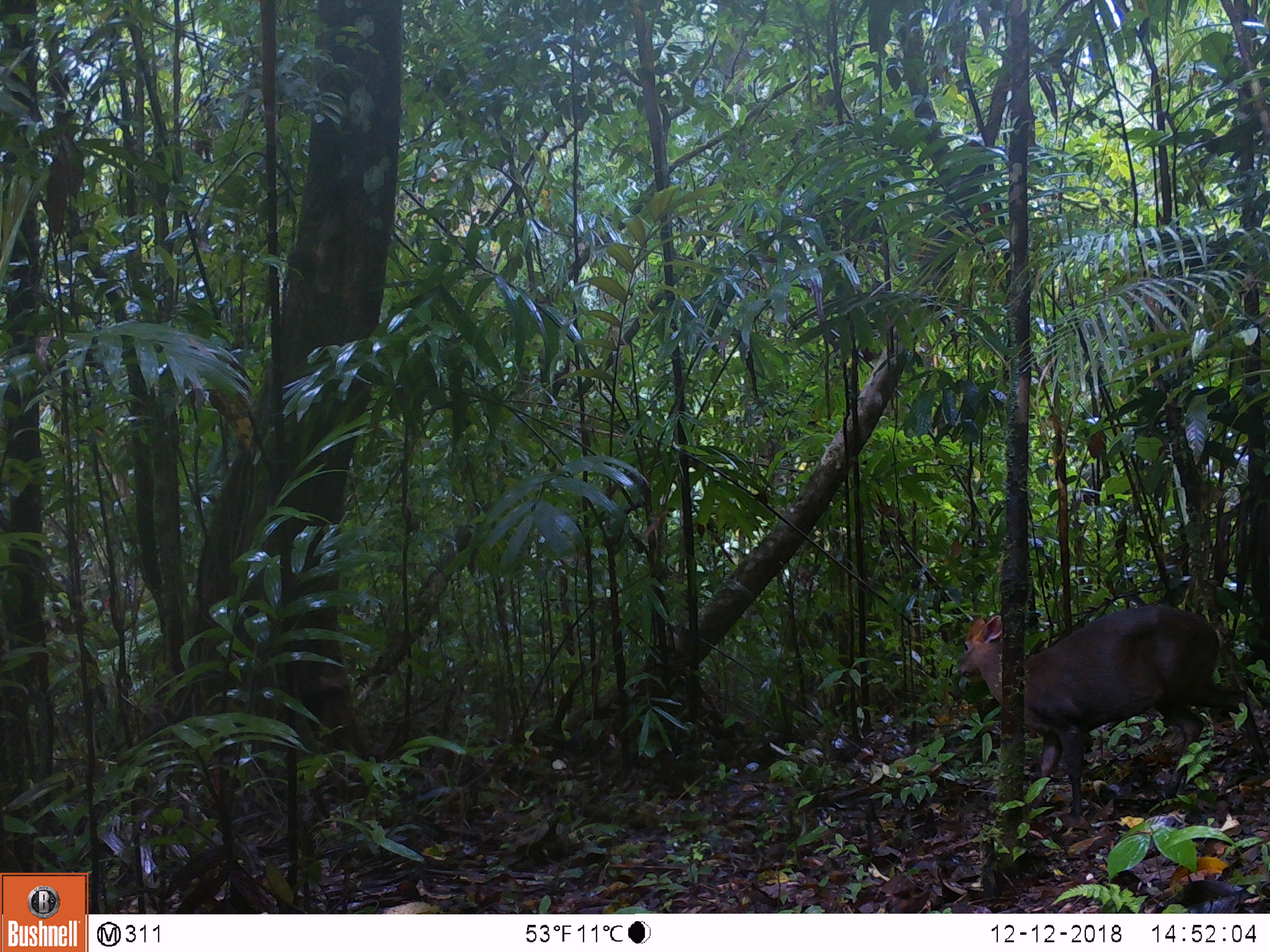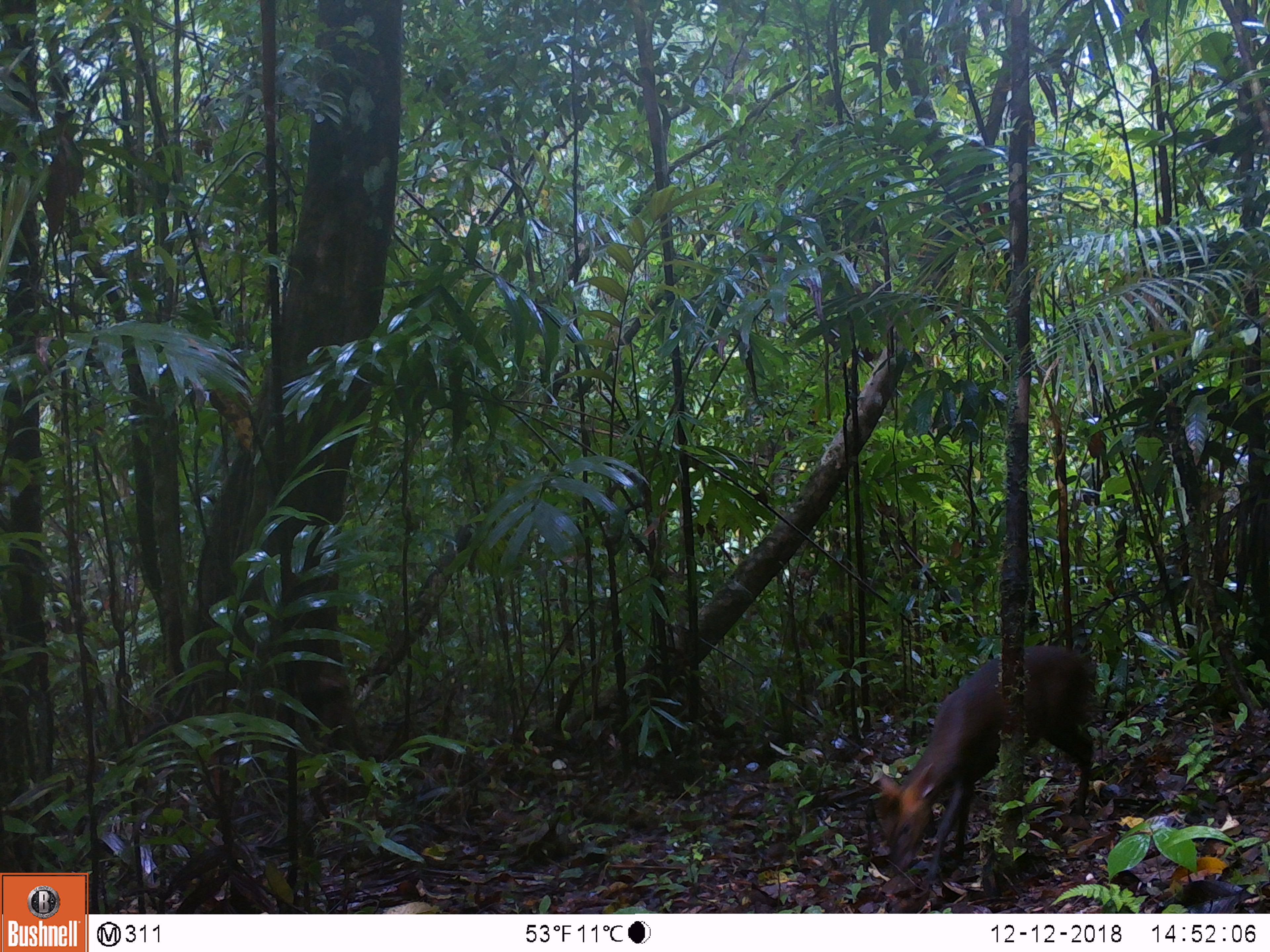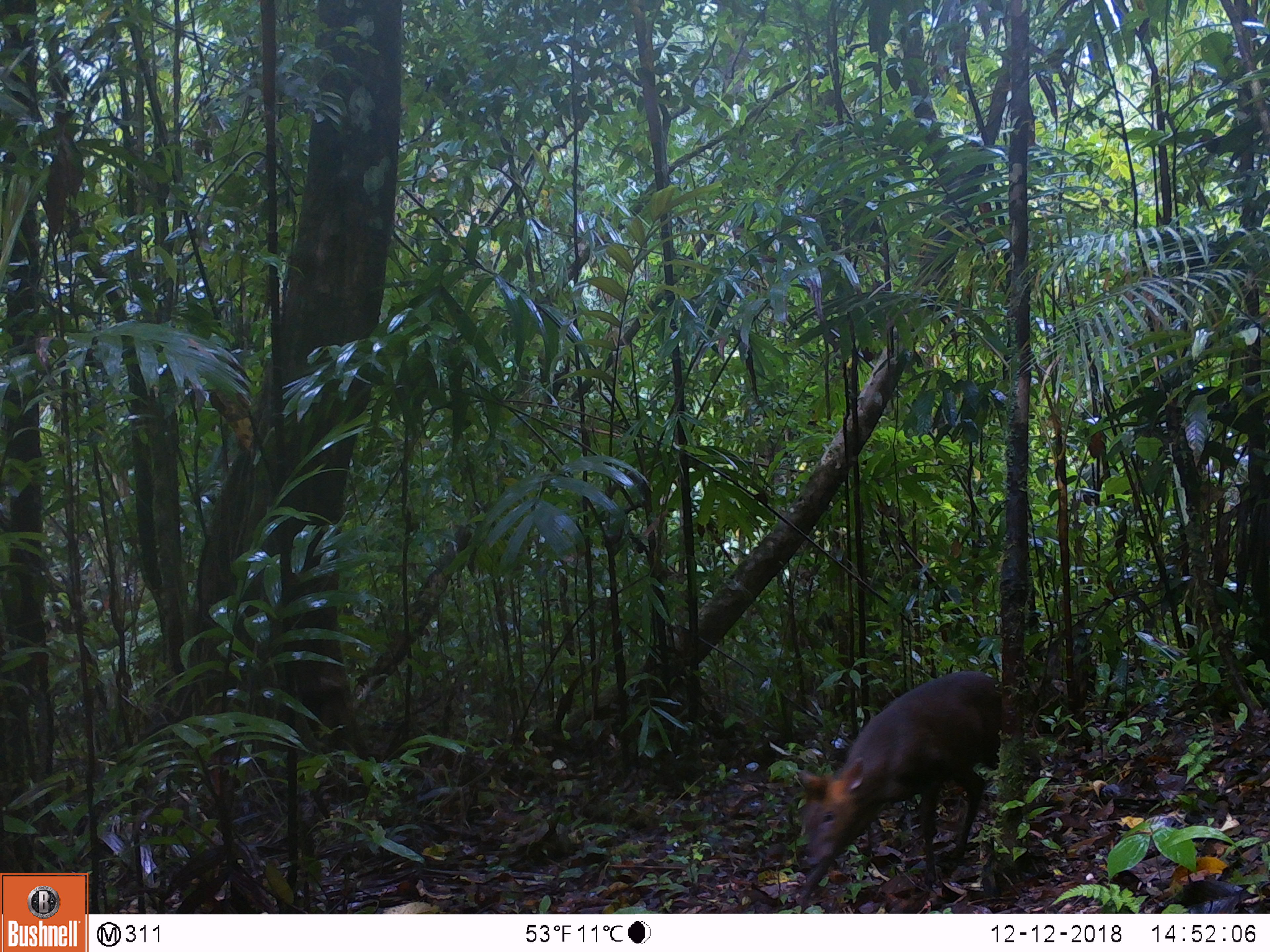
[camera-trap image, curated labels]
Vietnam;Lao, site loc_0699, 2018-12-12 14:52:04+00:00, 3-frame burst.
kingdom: Animalia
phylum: Chordata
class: Mammalia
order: Artiodactyla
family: Cervidae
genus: Muntiacus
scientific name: Muntiacus rooseveltorum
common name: roosevelt's muntjac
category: roosevelts muntjac group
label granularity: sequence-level